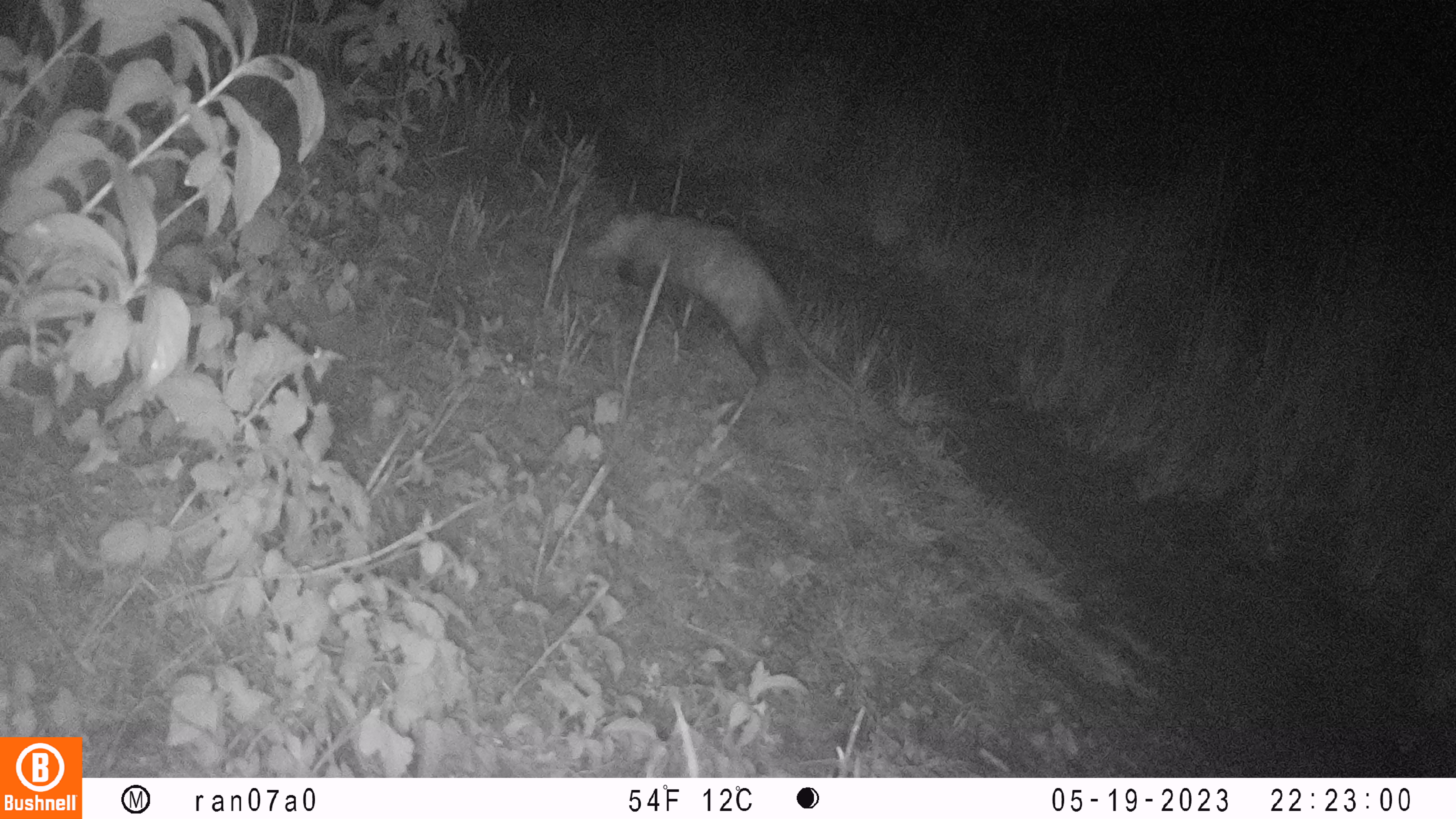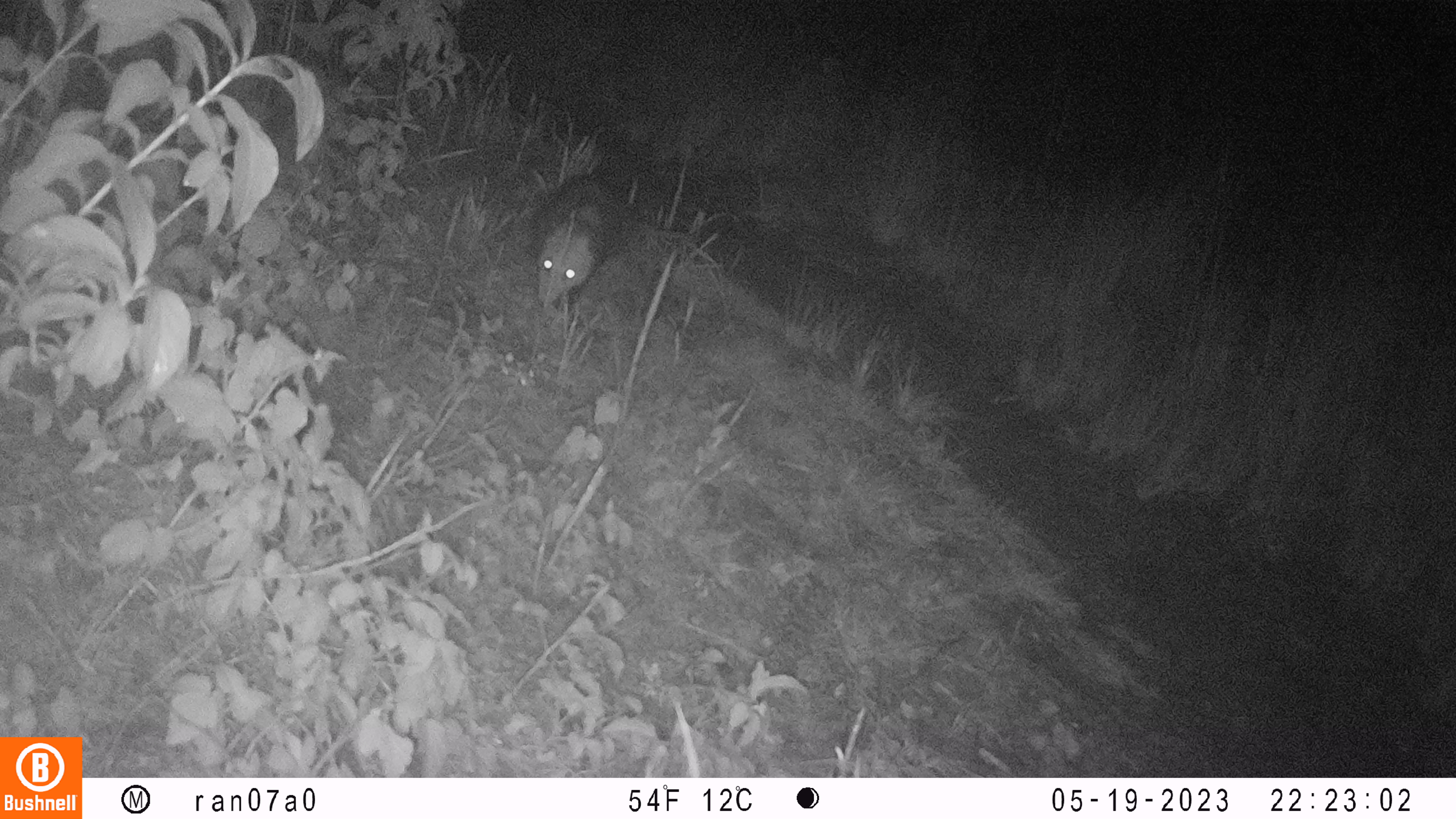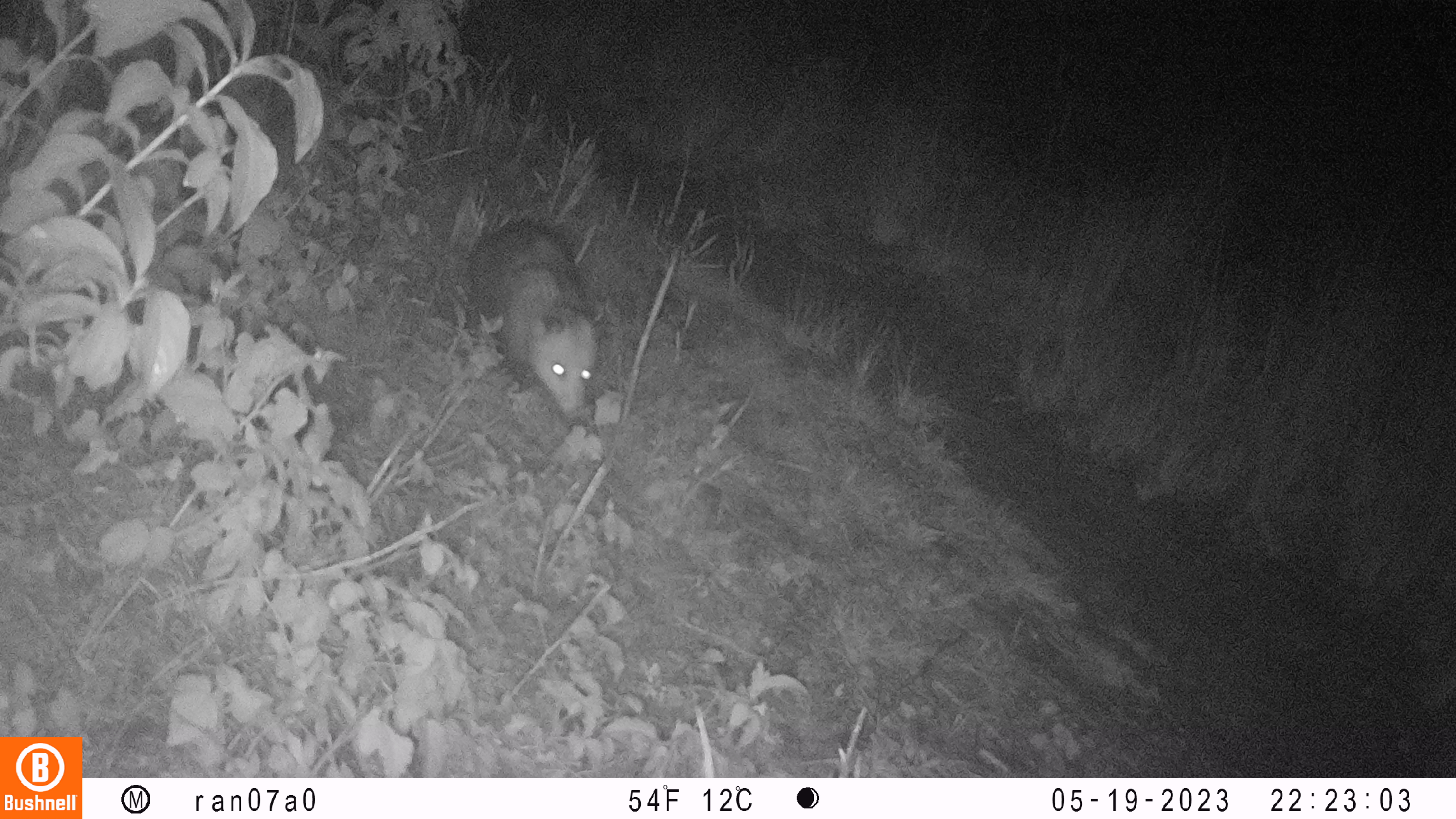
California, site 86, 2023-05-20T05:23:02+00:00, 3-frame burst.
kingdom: Animalia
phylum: Chordata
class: Mammalia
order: Didelphimorphia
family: Didelphidae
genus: Didelphis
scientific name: Didelphis virginiana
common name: virginia opossum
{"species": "virginia opossum (Didelphis virginiana)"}